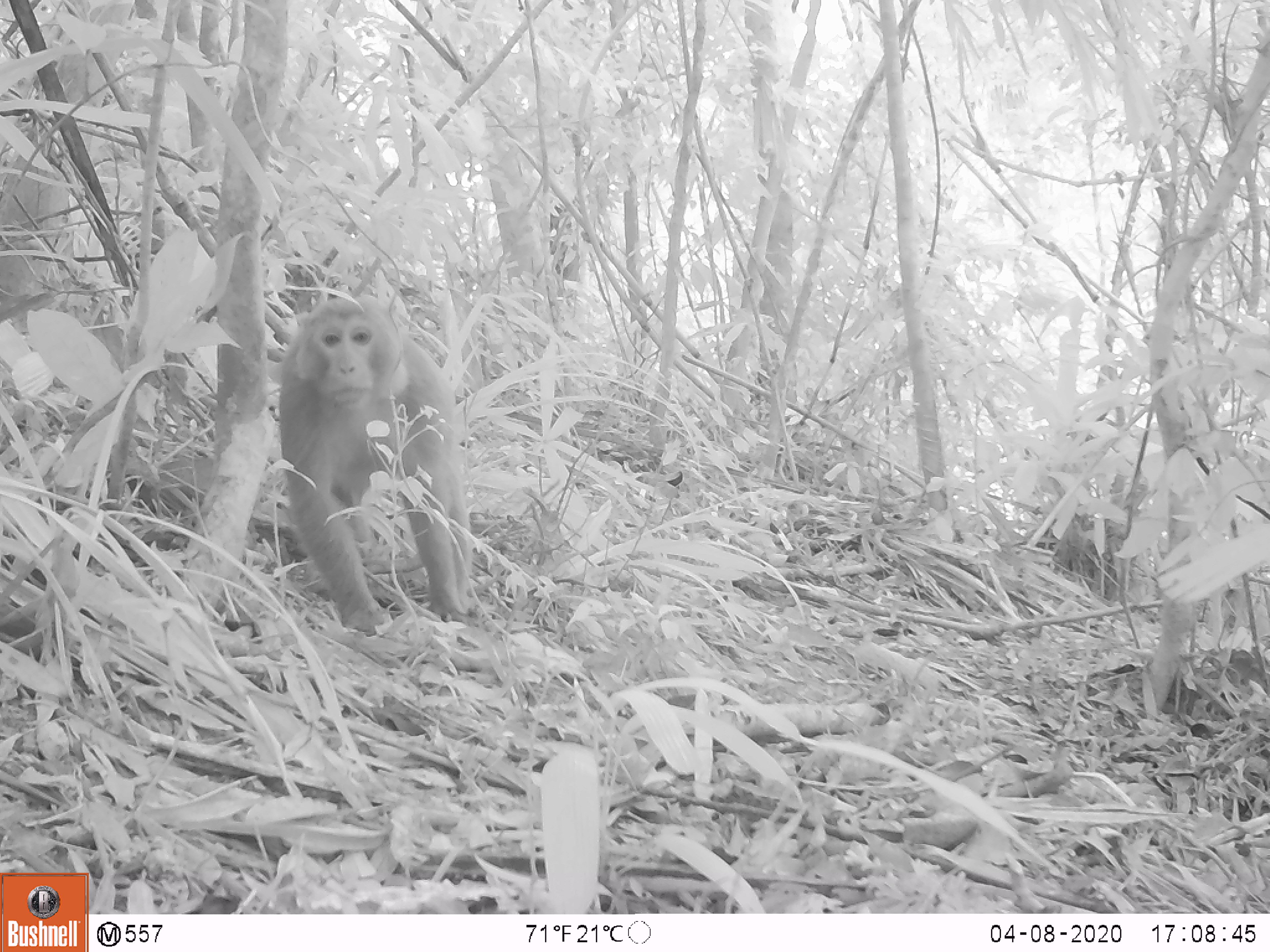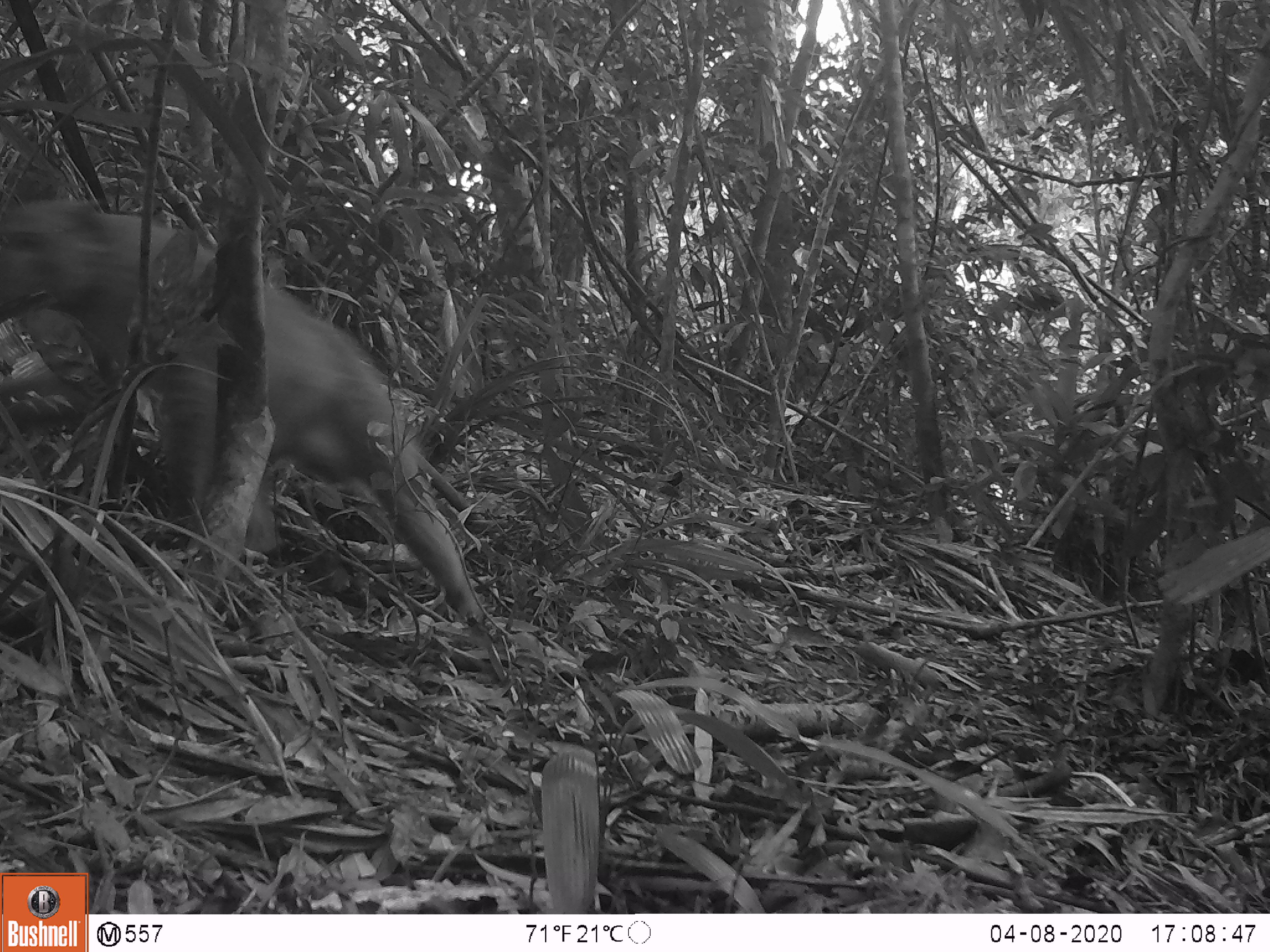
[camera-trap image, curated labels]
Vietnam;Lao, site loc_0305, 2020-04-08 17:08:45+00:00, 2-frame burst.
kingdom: Animalia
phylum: Chordata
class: Mammalia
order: Primates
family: Cercopithecidae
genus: Macaca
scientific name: Macaca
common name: macaques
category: assam or rhesus macaque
Assam or rhesus macaque (macaques) (Macaca). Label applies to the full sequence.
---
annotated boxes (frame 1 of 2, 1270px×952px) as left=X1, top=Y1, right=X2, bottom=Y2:
assam or rhesus macaque: left=278, top=294, right=475, bottom=636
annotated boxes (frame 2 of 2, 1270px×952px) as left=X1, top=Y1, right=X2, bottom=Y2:
assam or rhesus macaque: left=0, top=198, right=485, bottom=626